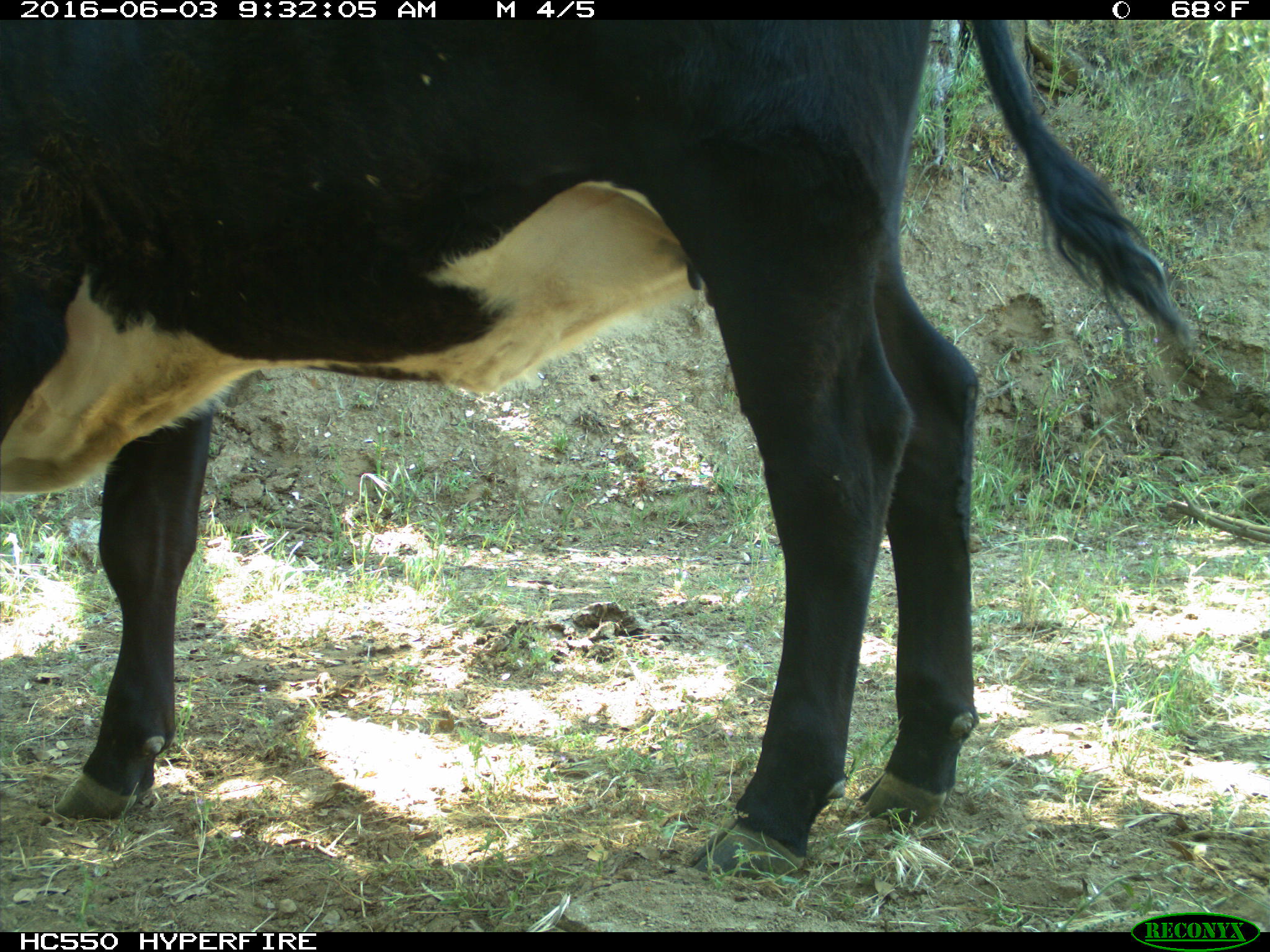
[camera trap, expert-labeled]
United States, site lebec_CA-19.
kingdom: Animalia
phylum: Chordata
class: Mammalia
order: Artiodactyla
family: Bovidae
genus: Bos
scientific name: Bos taurus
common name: domestic cow